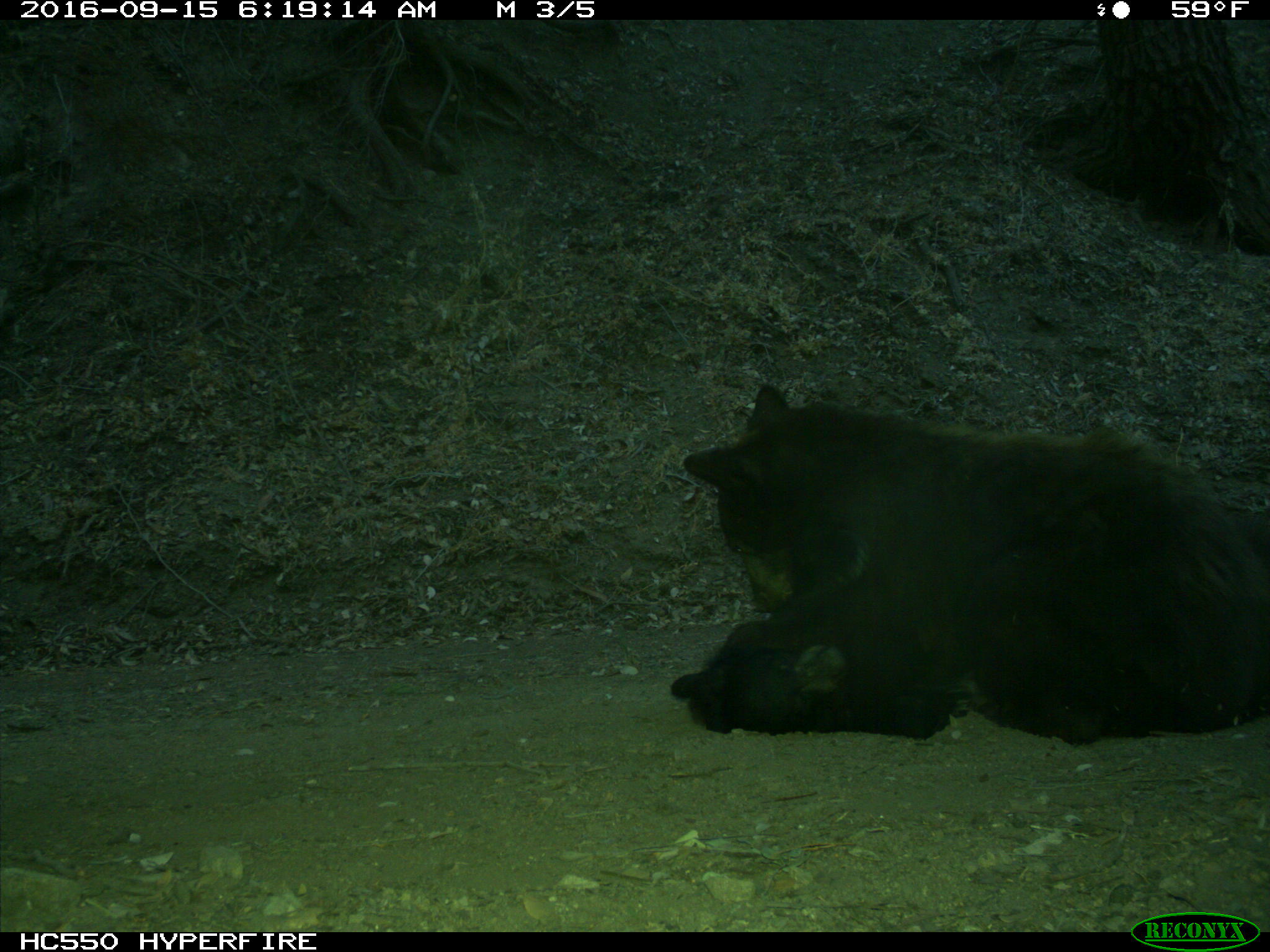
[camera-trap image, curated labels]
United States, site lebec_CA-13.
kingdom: Animalia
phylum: Chordata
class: Mammalia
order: Carnivora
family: Ursidae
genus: Ursus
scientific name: Ursus americanus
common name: american black bear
Ursus americanus (american black bear).